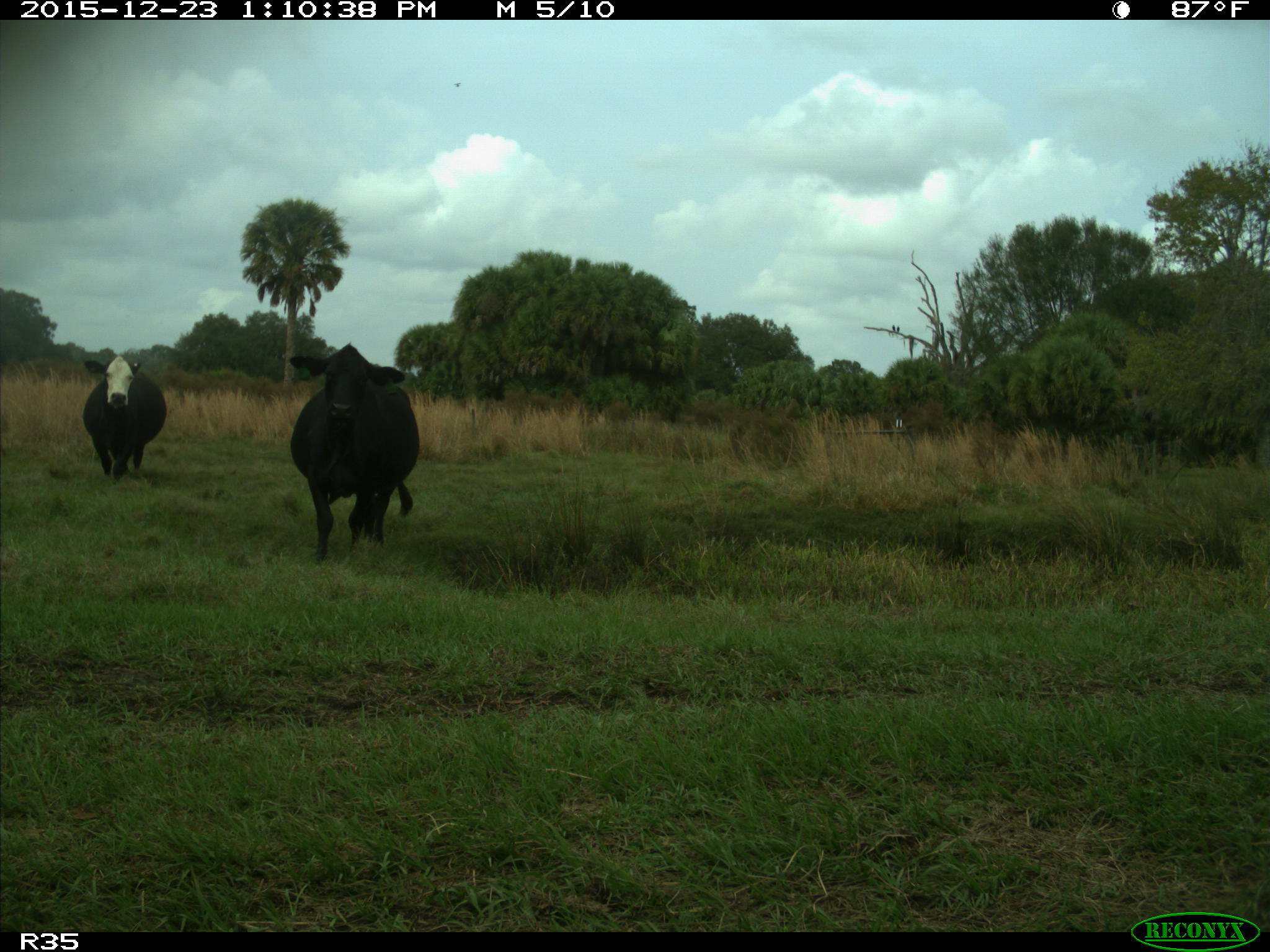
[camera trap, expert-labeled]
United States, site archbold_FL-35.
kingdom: Animalia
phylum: Chordata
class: Mammalia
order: Artiodactyla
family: Bovidae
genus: Bos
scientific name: Bos taurus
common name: domestic cow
Bos taurus (domestic cow).